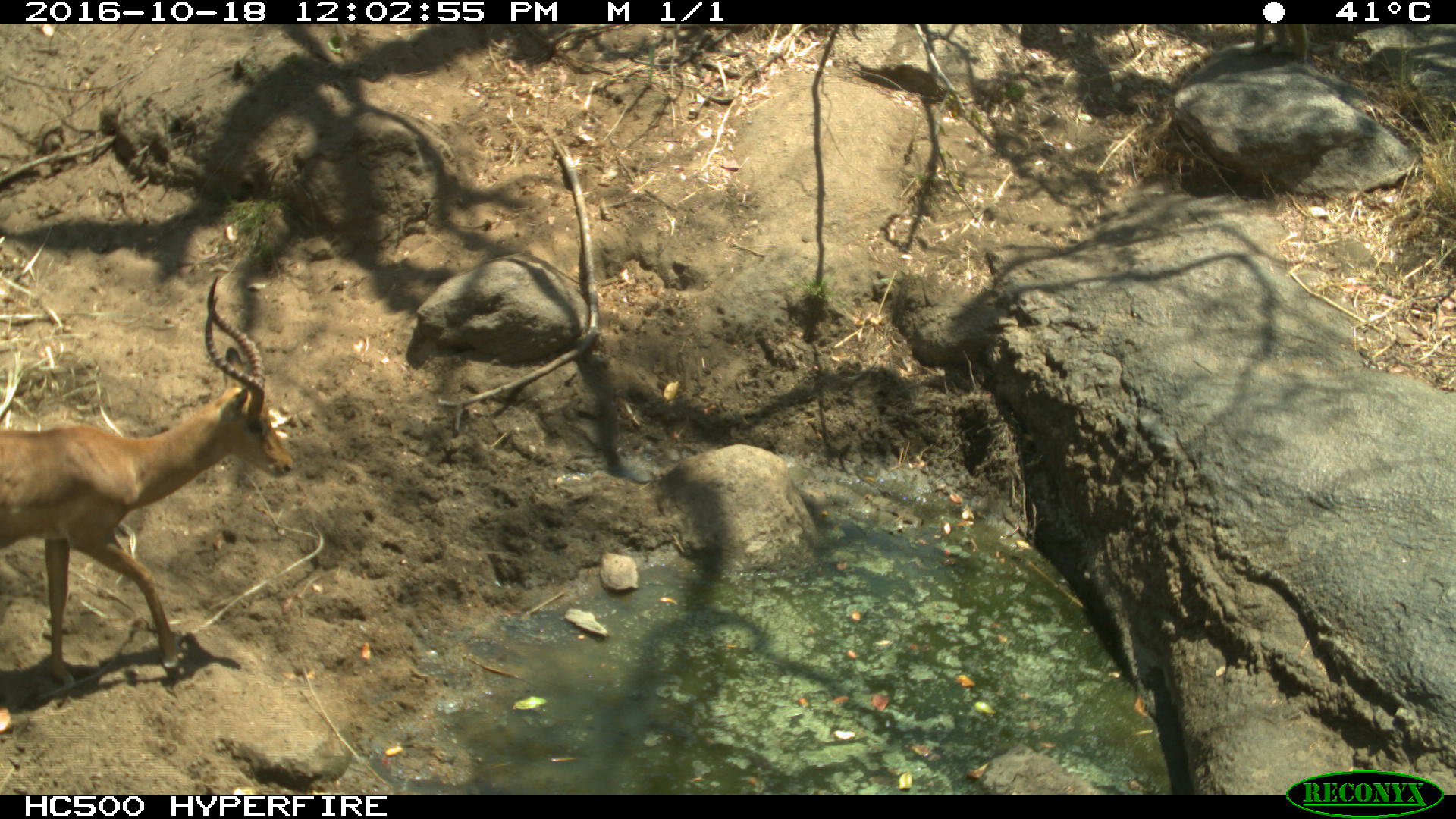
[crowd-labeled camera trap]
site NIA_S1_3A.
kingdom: Animalia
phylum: Chordata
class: Mammalia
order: Artiodactyla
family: Bovidae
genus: Aepyceros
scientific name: Aepyceros melampus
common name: impala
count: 1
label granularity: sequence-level